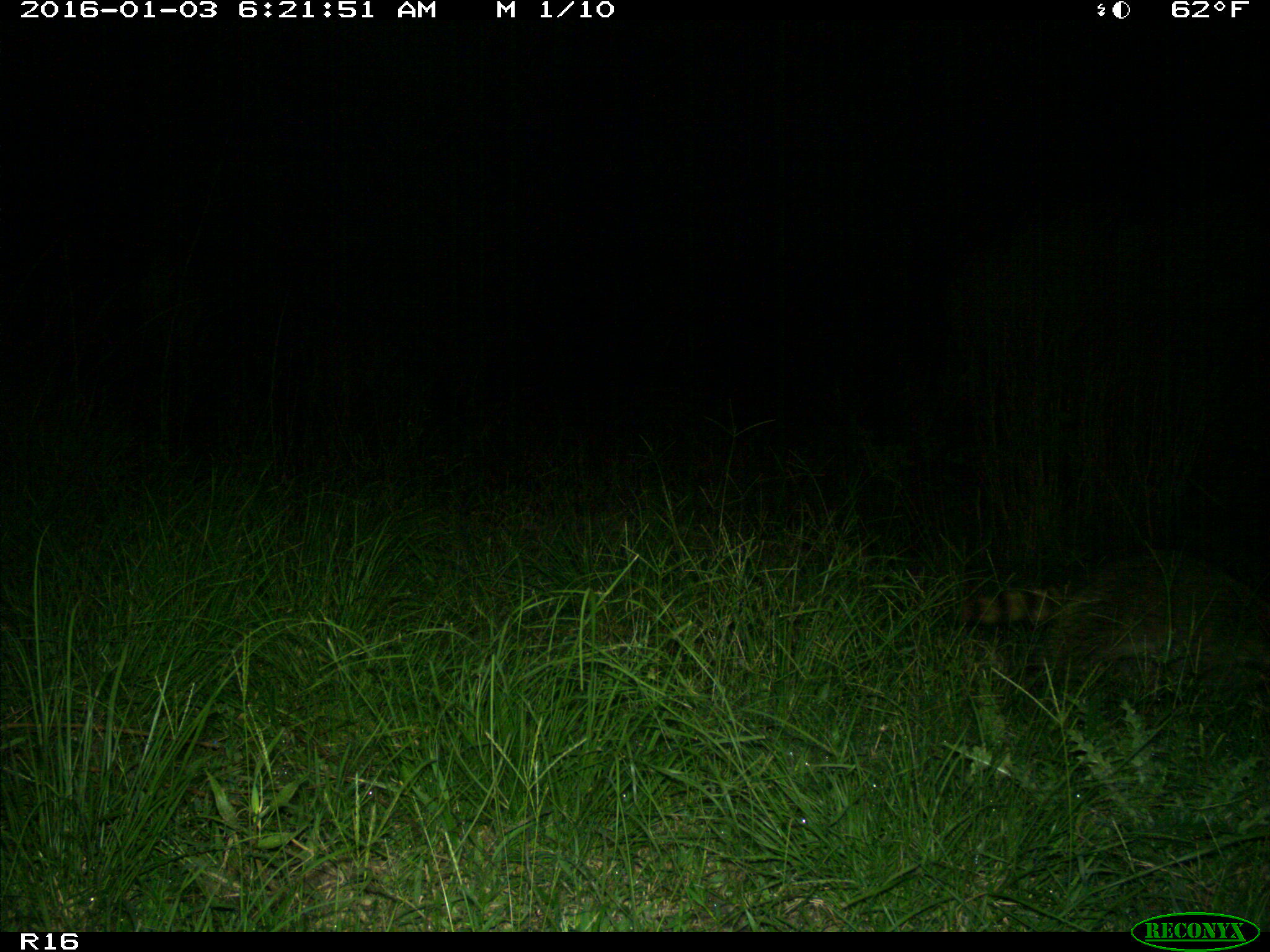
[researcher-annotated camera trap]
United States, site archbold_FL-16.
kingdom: Animalia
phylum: Chordata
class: Mammalia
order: Carnivora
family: Procyonidae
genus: Procyon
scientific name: Procyon lotor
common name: common raccoon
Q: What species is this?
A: Procyon lotor (common raccoon).